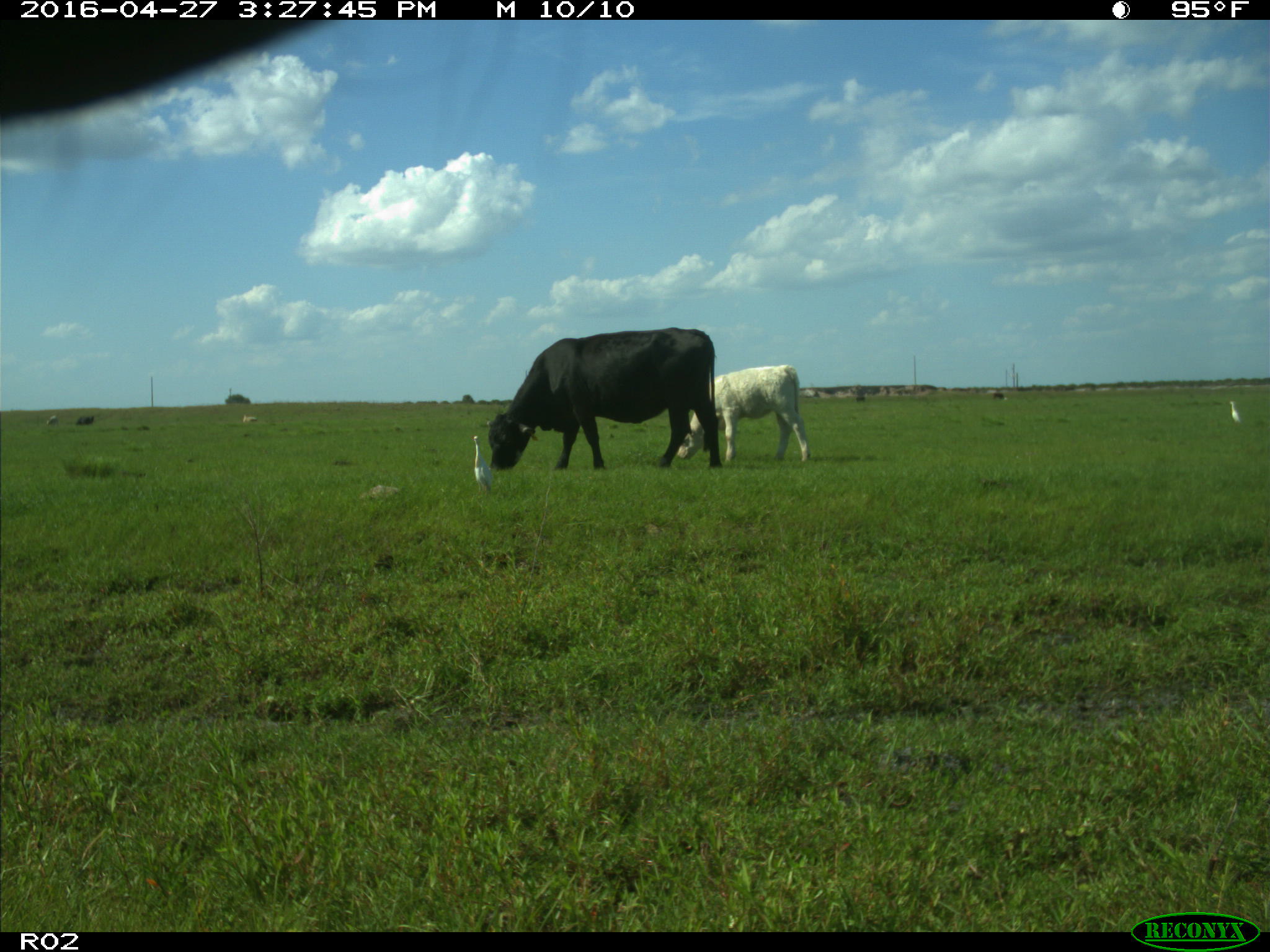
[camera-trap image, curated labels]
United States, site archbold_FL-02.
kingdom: Animalia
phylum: Chordata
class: Mammalia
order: Artiodactyla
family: Bovidae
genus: Bos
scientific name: Bos taurus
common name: domestic cow